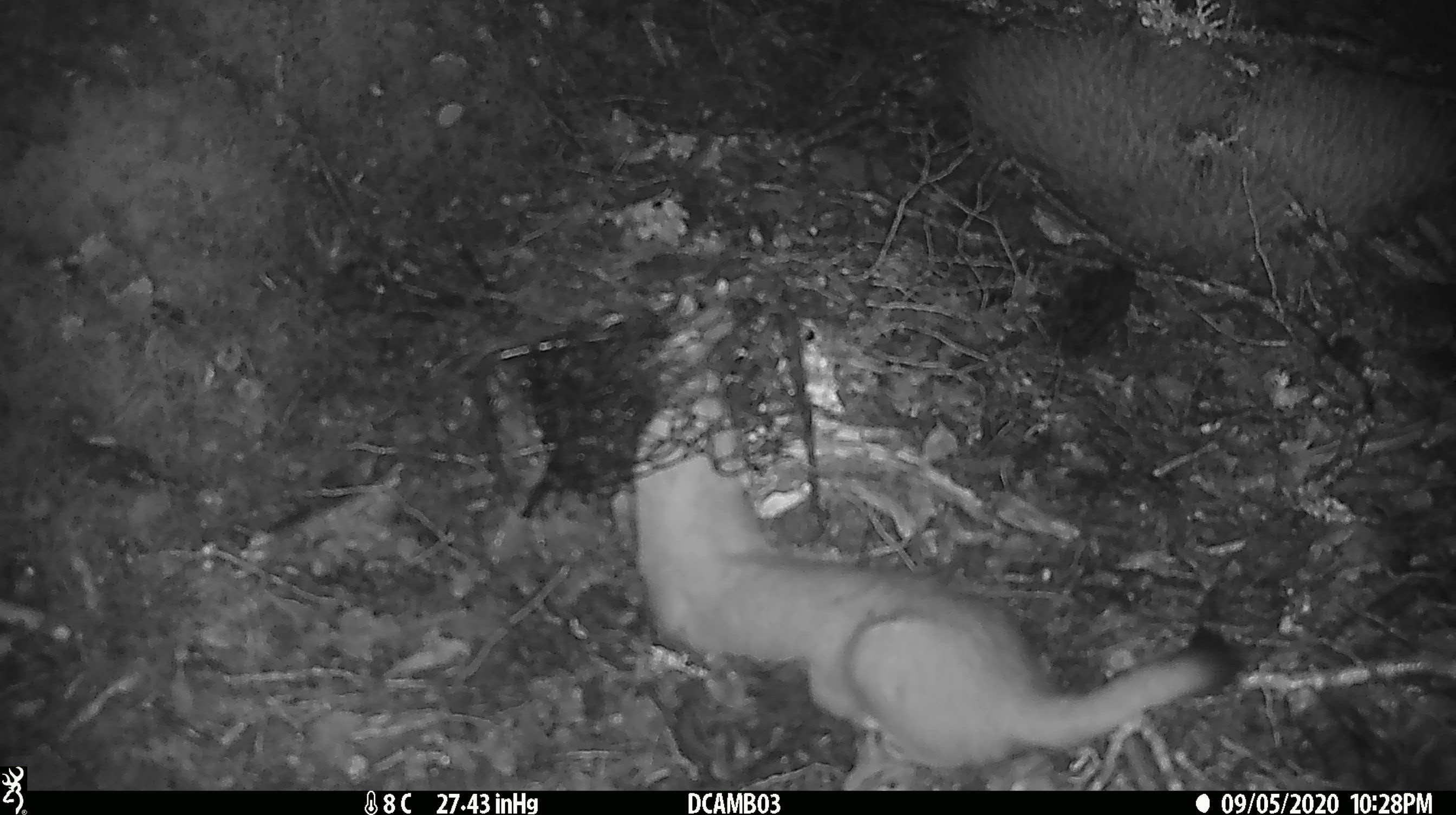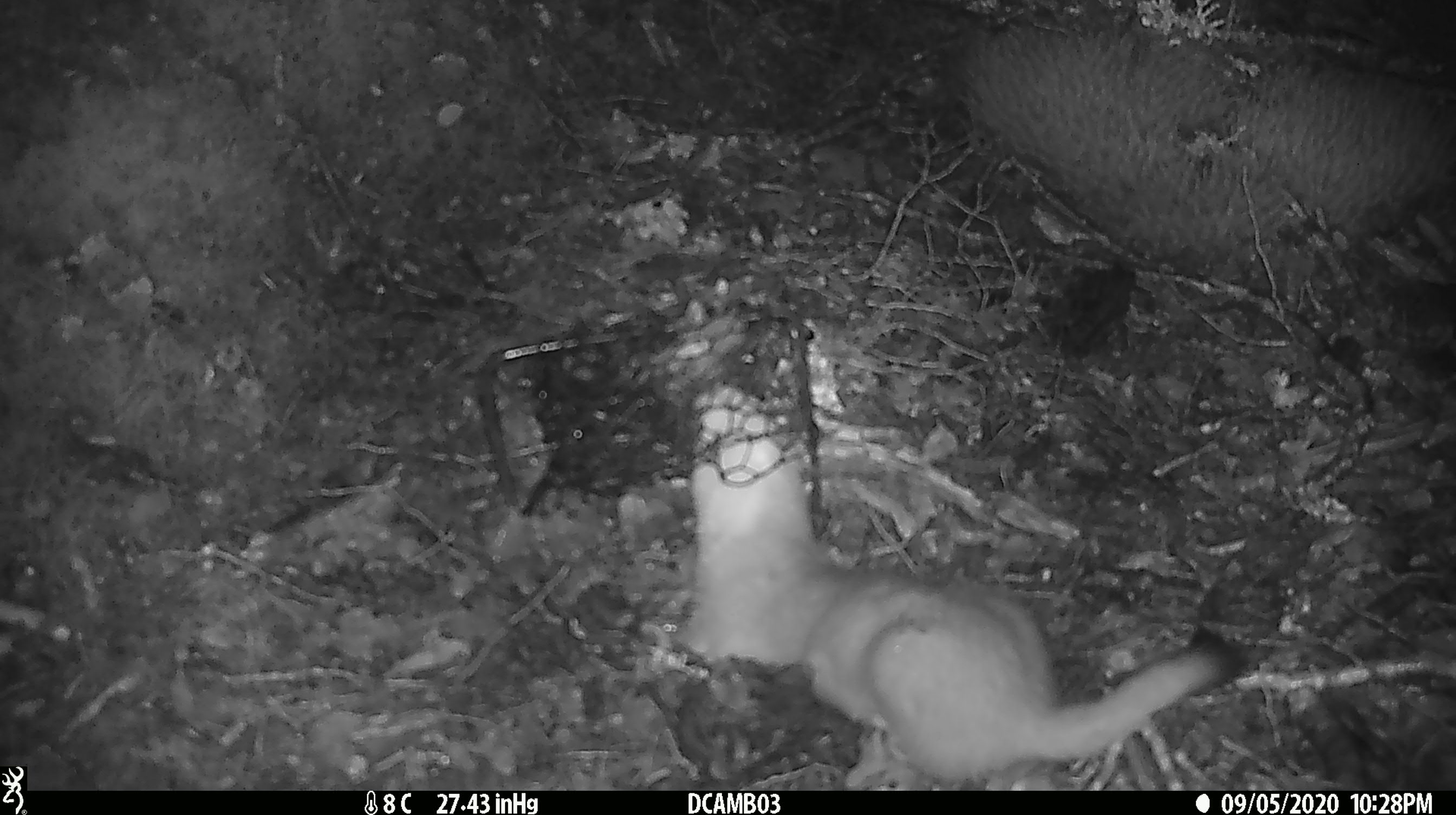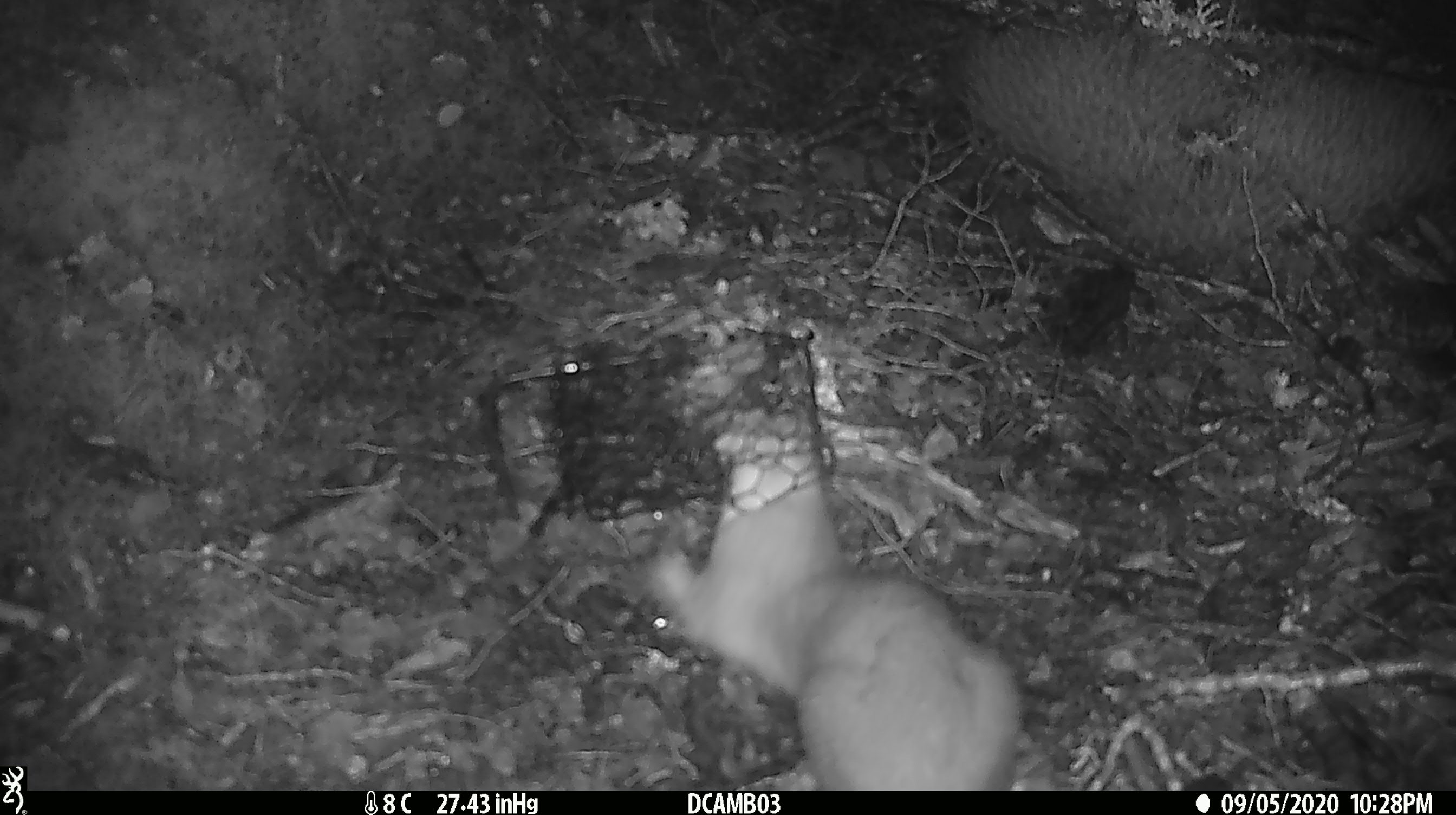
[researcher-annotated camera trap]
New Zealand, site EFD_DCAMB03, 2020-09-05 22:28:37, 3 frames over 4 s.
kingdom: Animalia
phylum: Chordata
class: Mammalia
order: Carnivora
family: Mustelidae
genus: Mustela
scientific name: Mustela erminea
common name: stoat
Stoat (Mustela erminea).